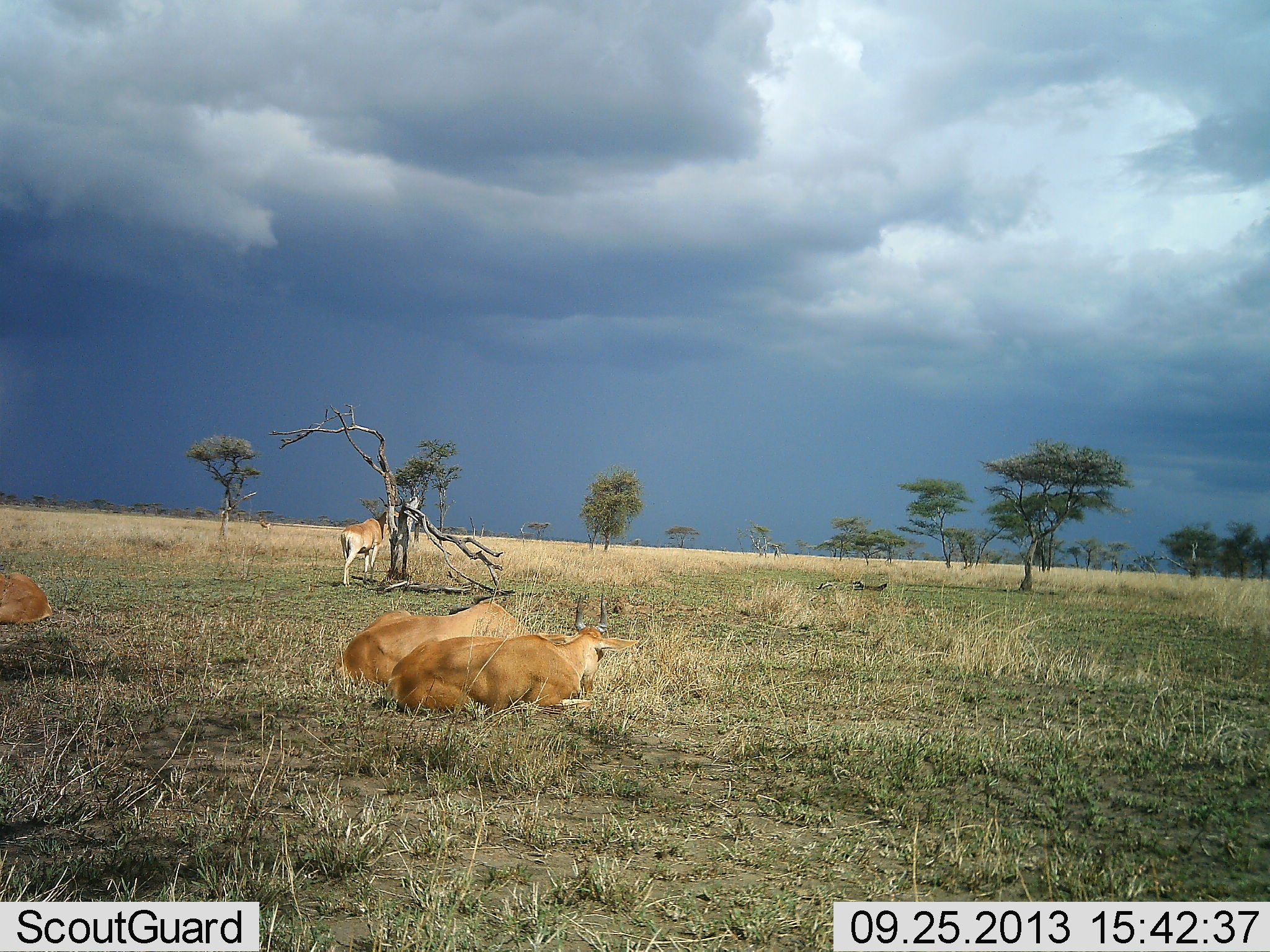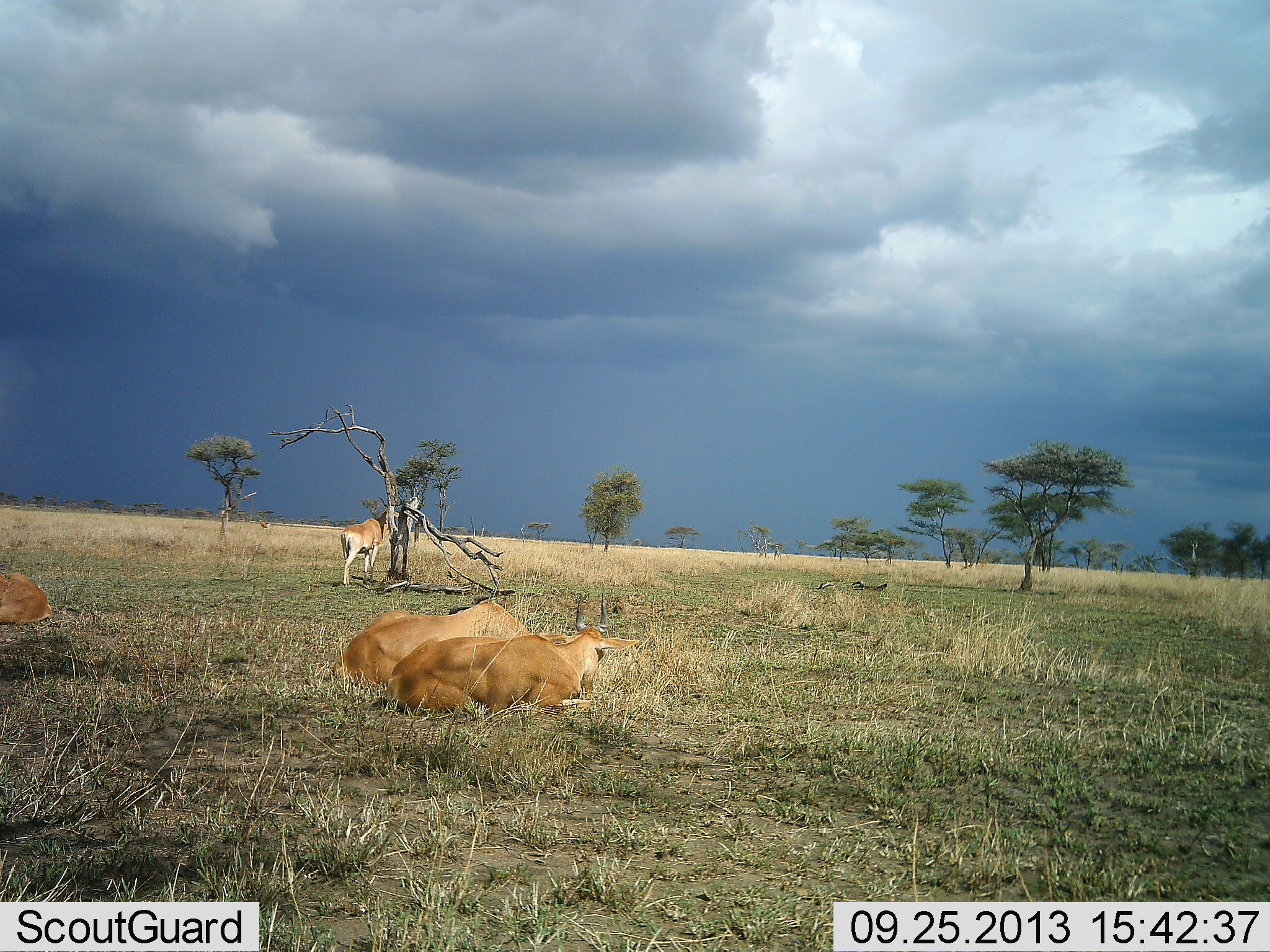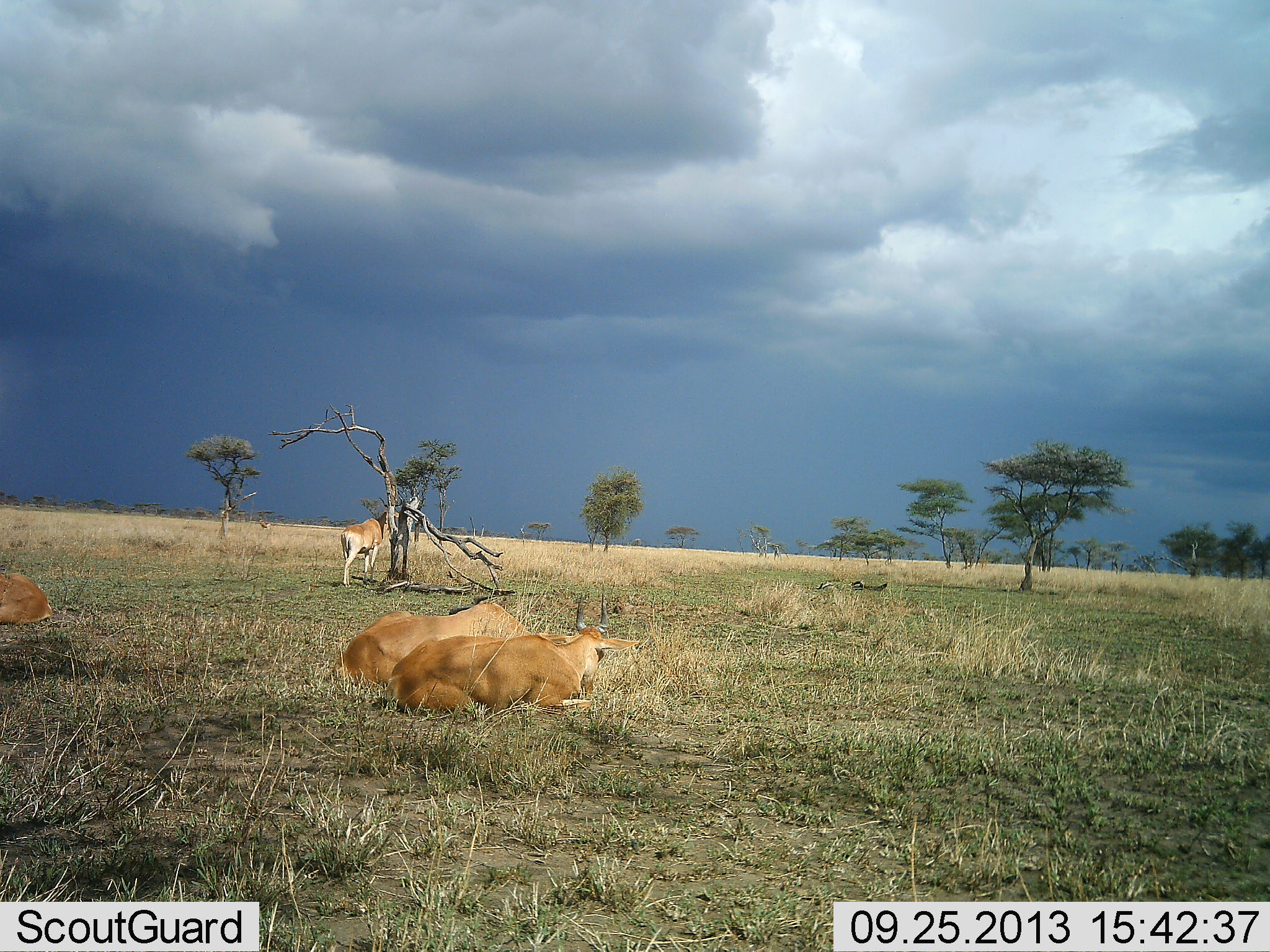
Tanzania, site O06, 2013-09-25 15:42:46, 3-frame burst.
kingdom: Animalia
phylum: Chordata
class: Mammalia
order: Artiodactyla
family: Bovidae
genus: Alcelaphus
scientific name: Alcelaphus buselaphus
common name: hartebeest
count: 4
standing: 71%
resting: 100%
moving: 6%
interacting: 0%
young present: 6%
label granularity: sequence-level